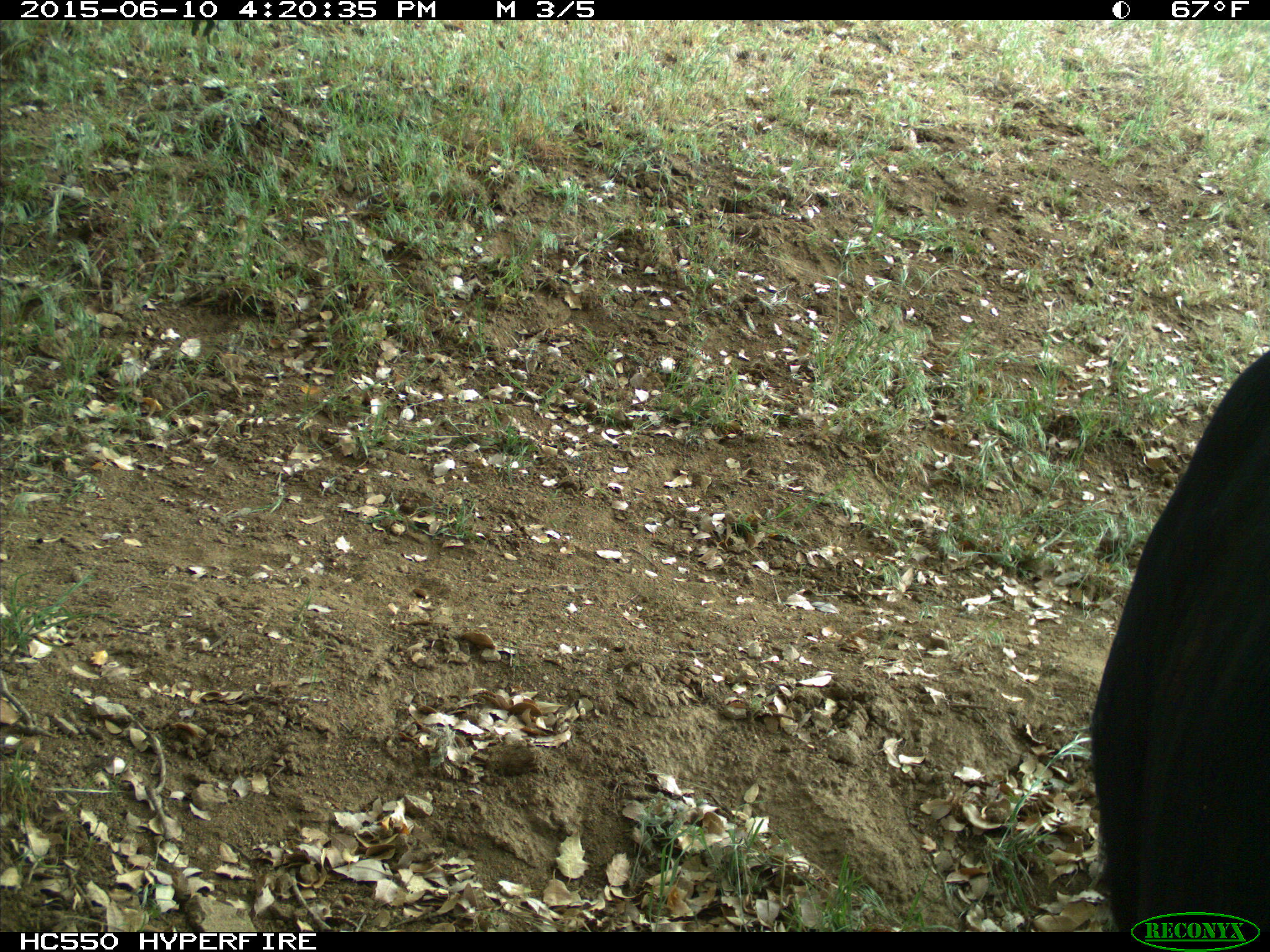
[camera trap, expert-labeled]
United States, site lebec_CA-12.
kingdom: Animalia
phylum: Chordata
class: Mammalia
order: Artiodactyla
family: Bovidae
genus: Bos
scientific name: Bos taurus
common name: domestic cow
Bos taurus (domestic cow).